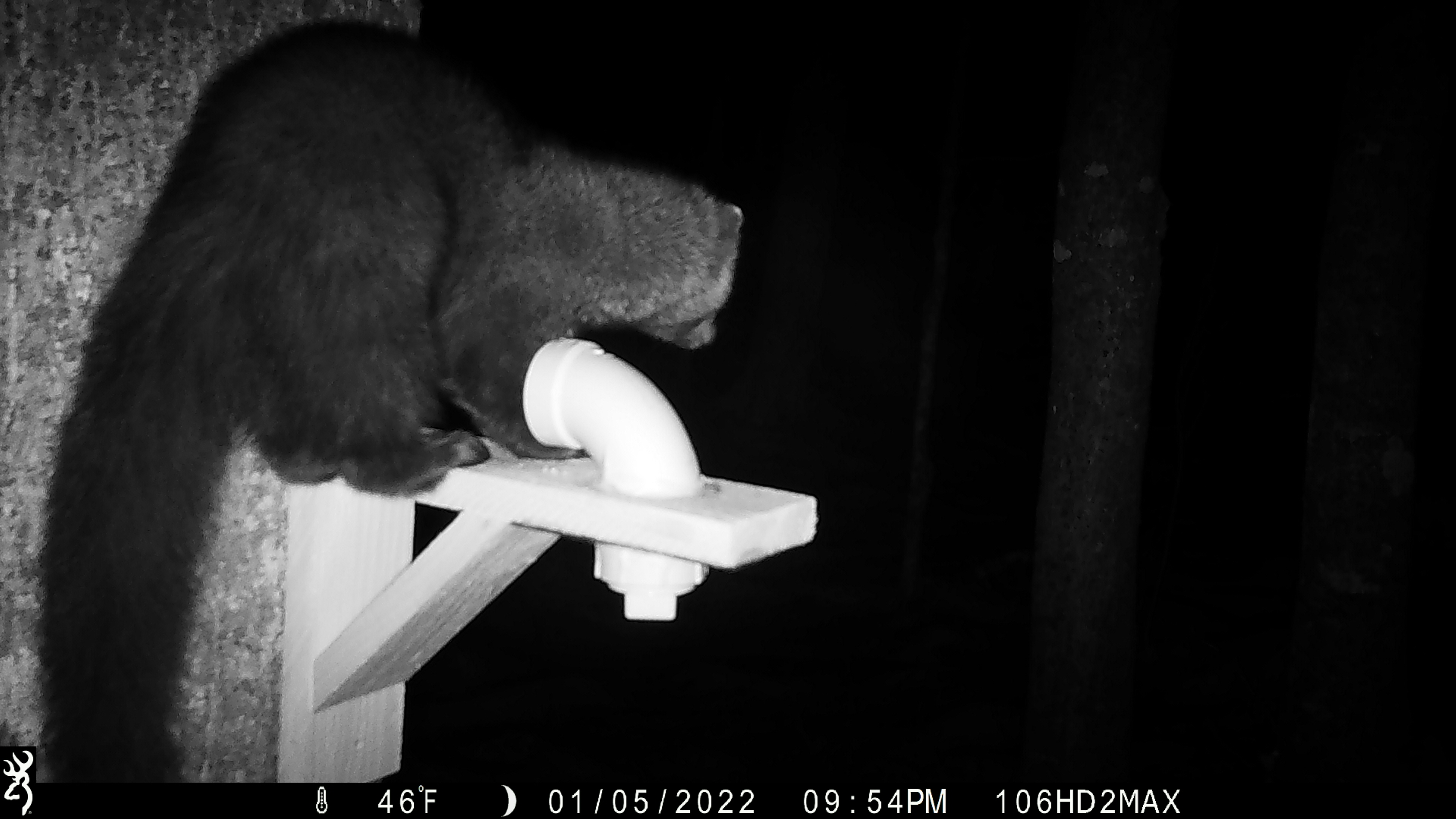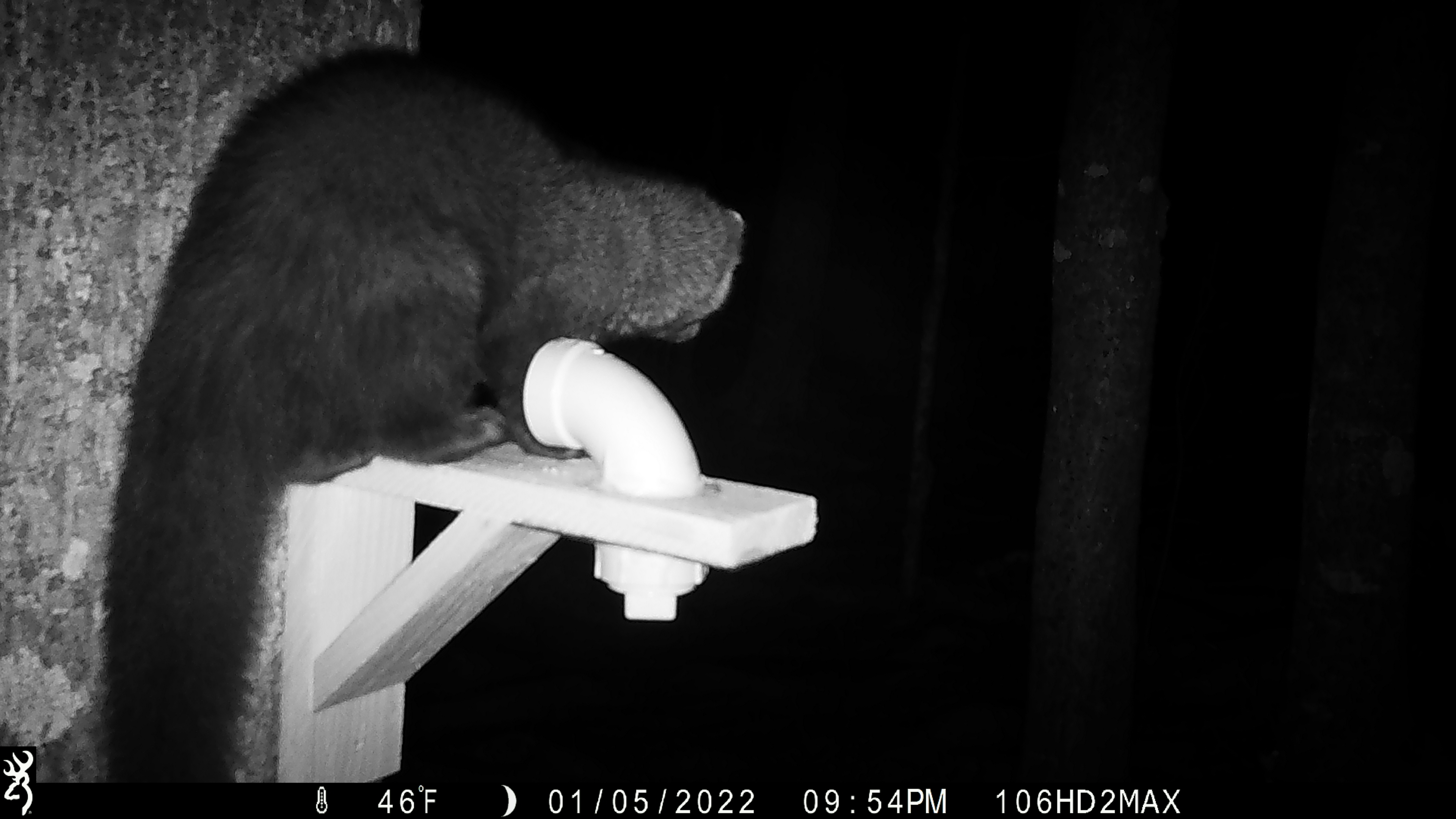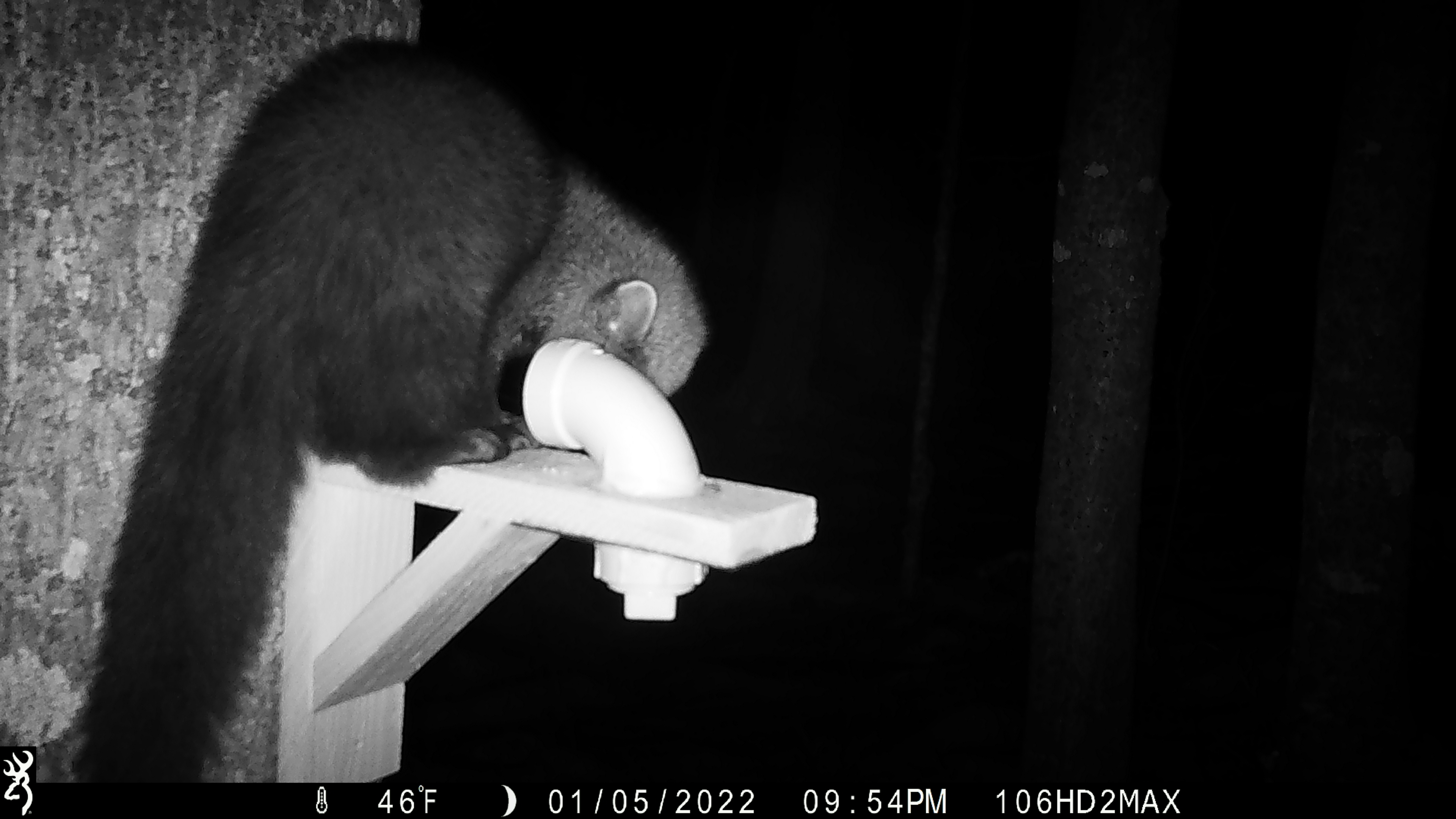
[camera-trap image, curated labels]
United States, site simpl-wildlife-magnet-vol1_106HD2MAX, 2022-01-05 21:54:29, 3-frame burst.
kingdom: Animalia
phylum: Chordata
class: Mammalia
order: Carnivora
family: Mustelidae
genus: Pekania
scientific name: Pekania pennanti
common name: fisher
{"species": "fisher (Pekania pennanti)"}